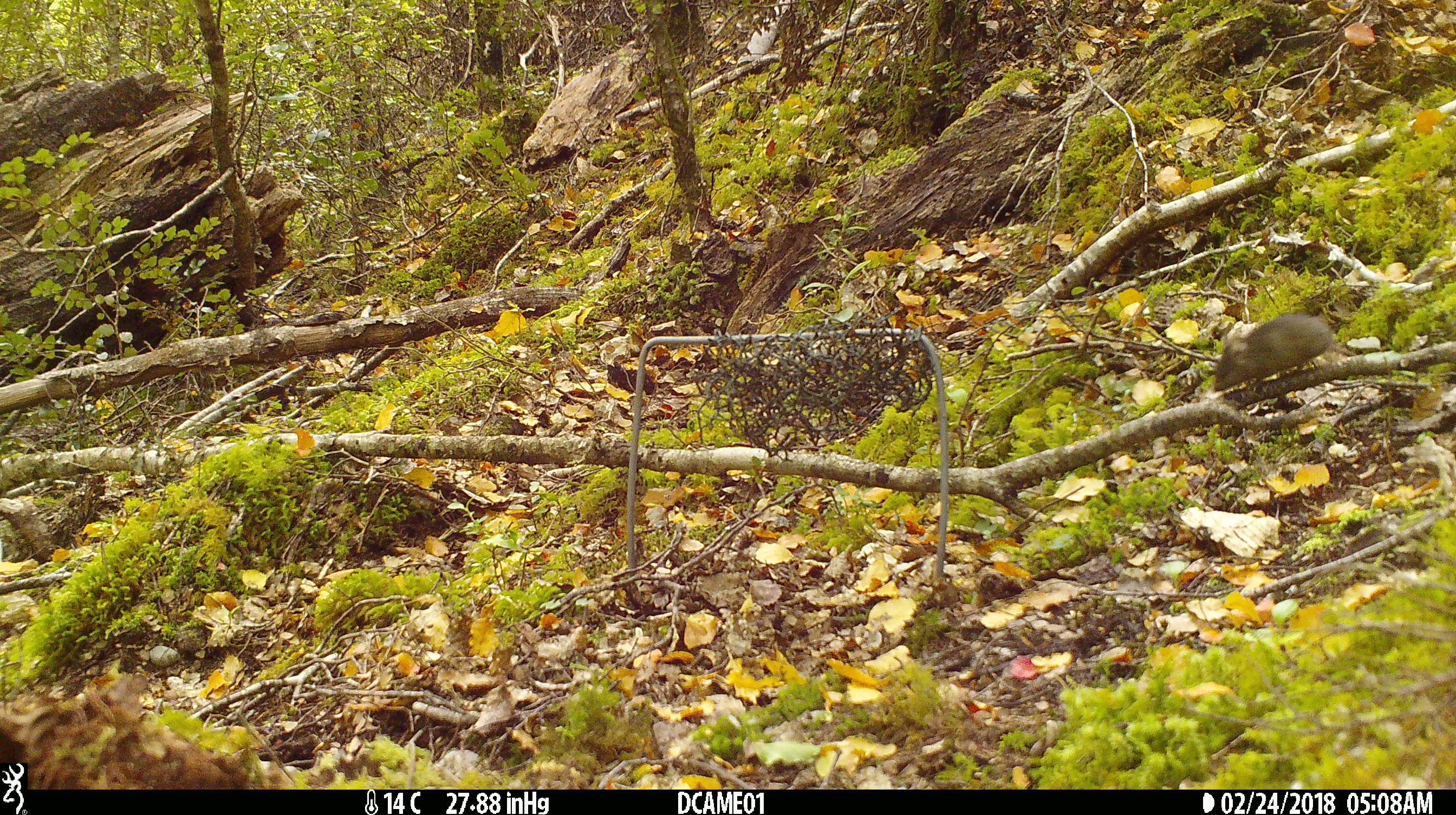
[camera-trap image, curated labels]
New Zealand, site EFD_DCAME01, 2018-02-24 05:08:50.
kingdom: Animalia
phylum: Chordata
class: Mammalia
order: Rodentia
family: Muridae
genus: Mus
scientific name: Mus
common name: mouse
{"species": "mouse (Mus)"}